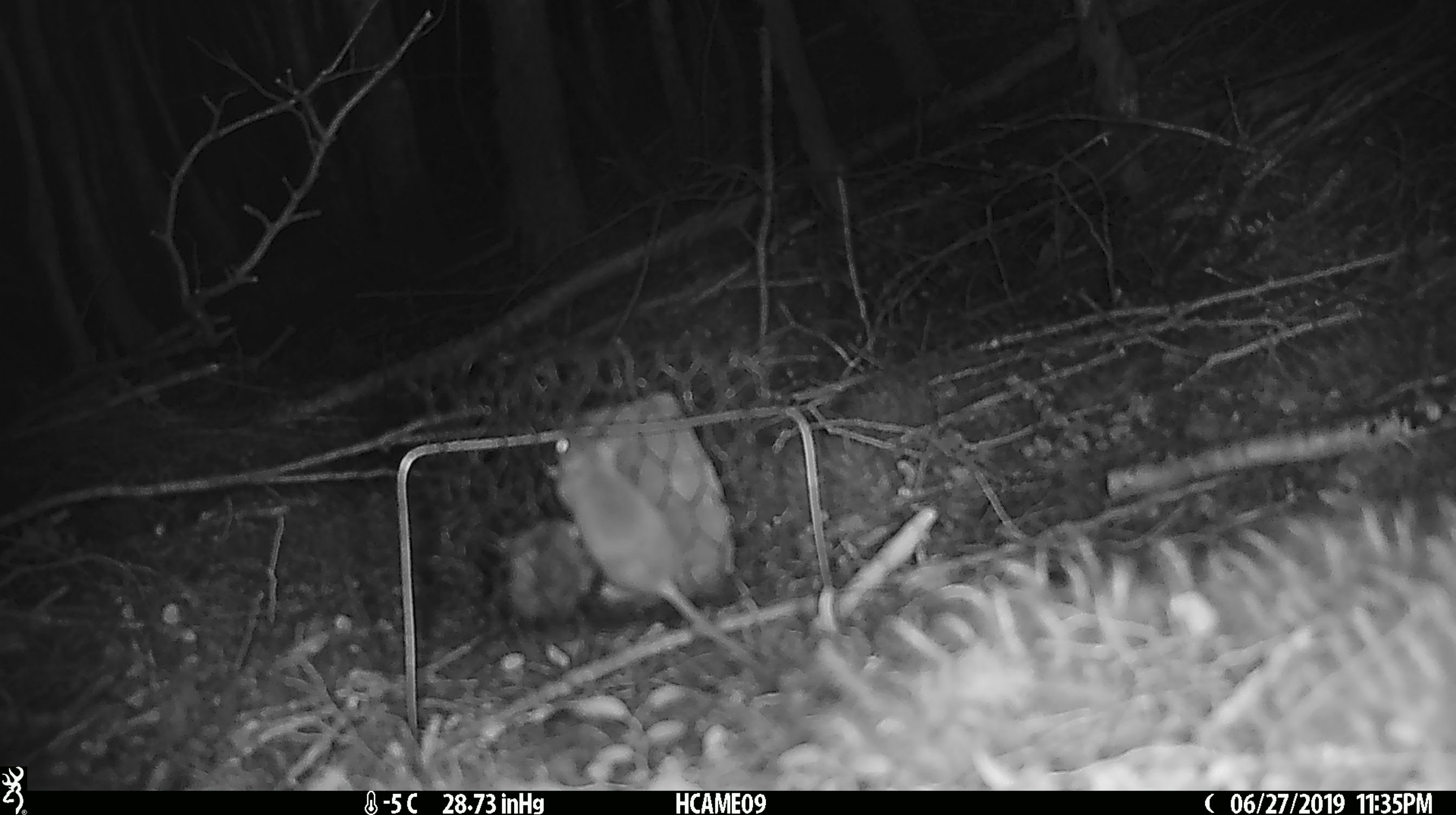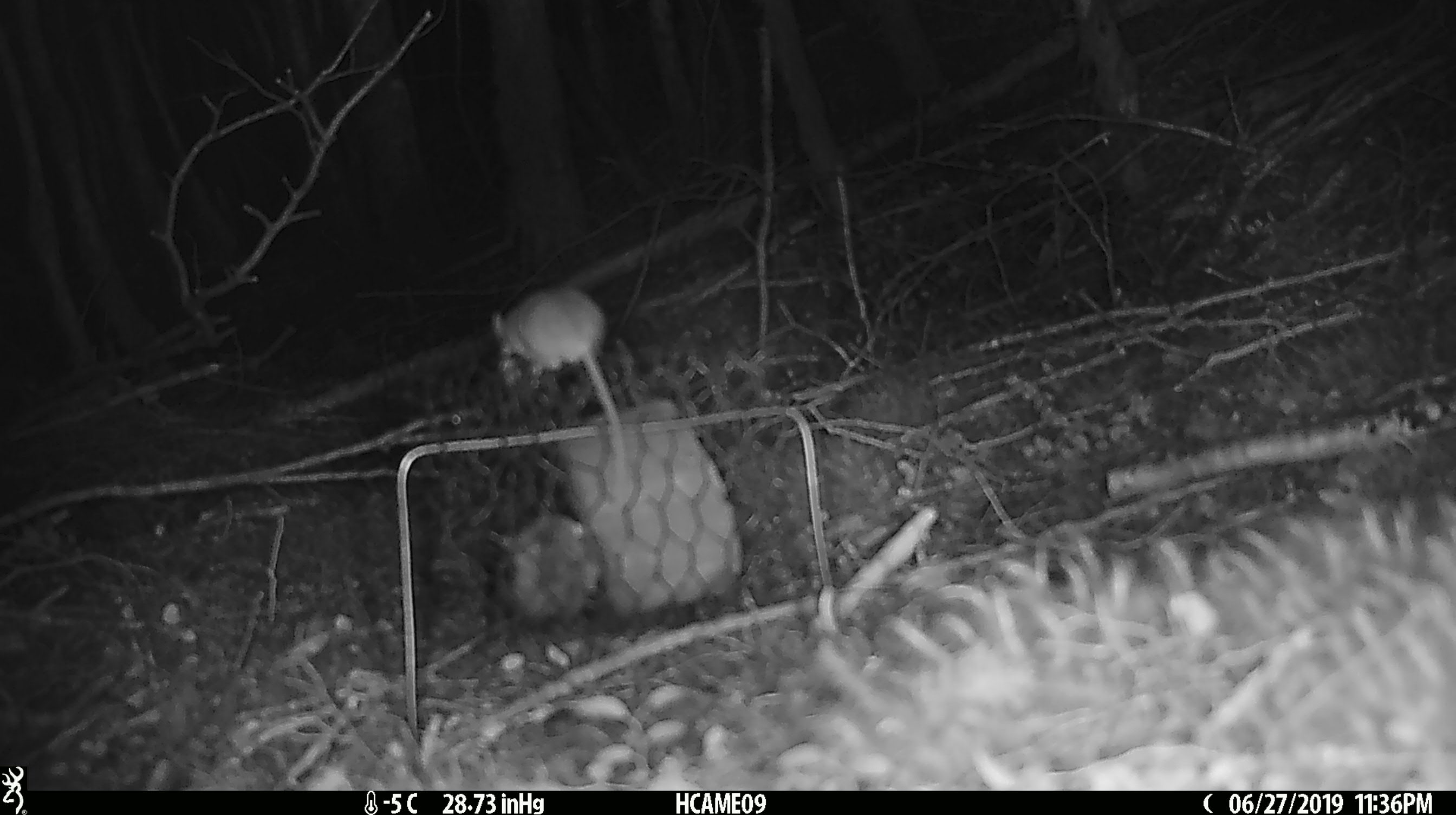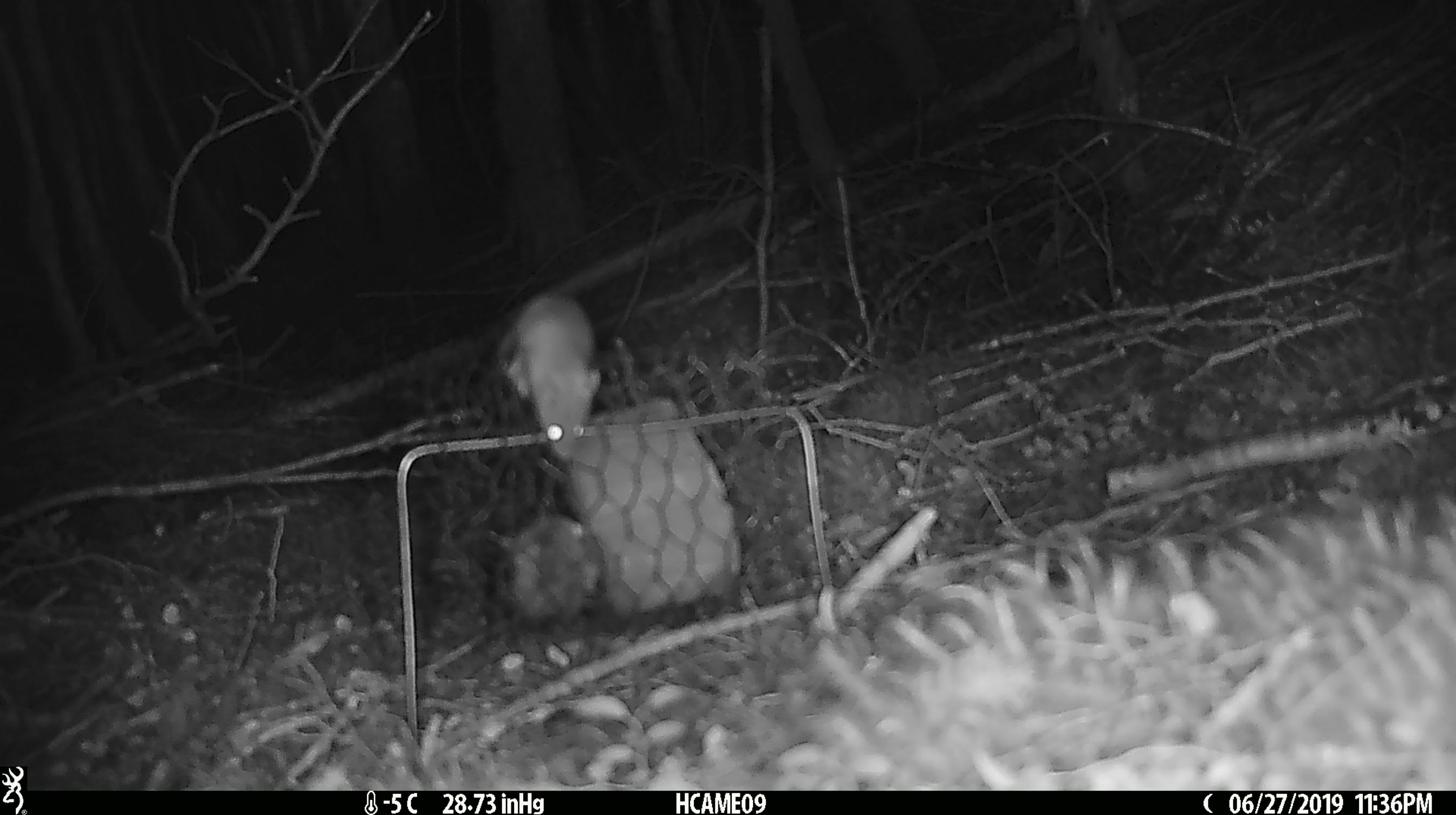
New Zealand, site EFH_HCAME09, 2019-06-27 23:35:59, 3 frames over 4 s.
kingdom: Animalia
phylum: Chordata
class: Mammalia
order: Rodentia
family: Muridae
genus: Mus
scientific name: Mus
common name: mouse